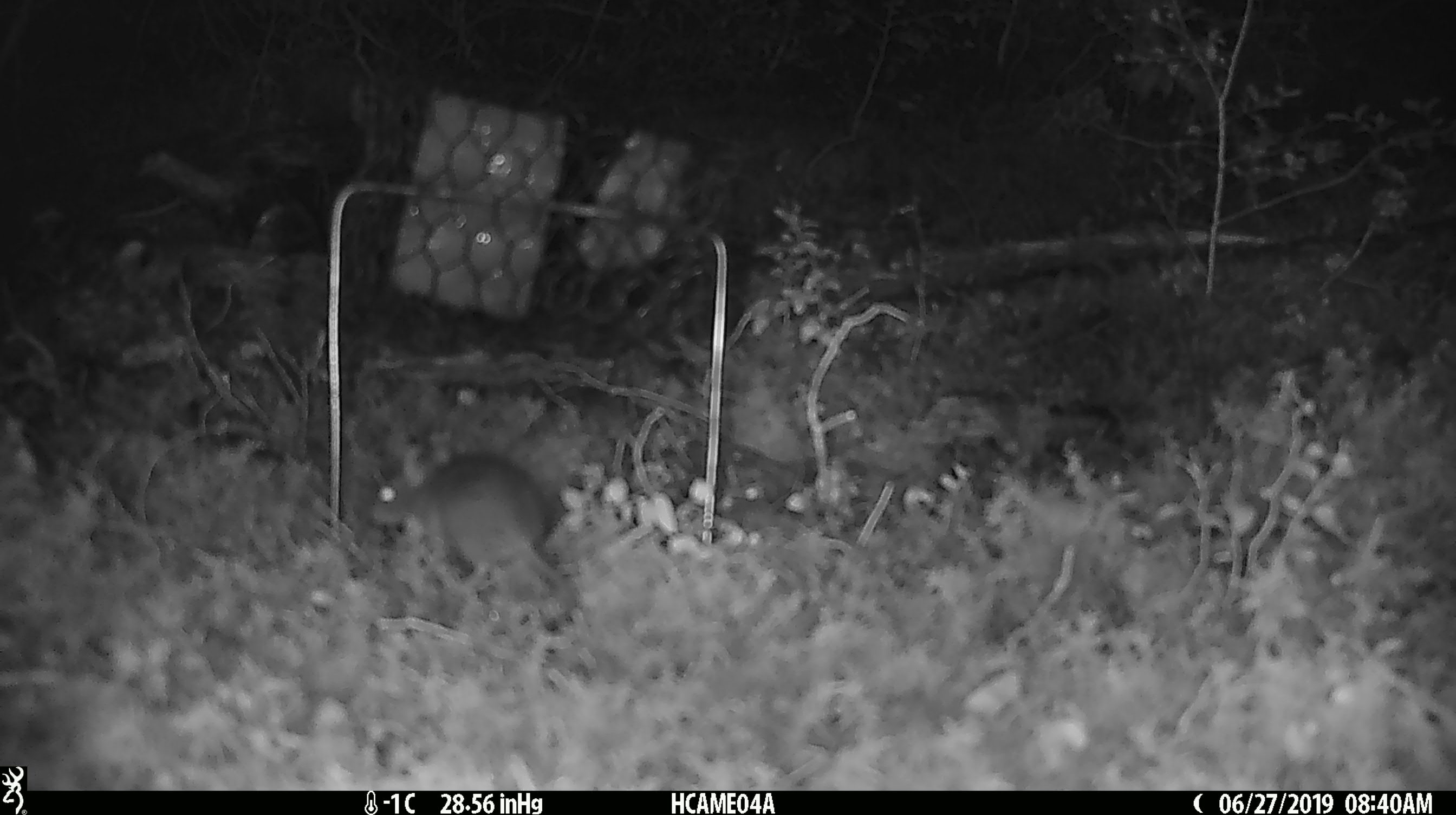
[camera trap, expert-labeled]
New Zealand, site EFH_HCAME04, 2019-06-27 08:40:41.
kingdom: Animalia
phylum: Chordata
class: Mammalia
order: Rodentia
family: Muridae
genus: Mus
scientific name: Mus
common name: mouse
Mouse (Mus).